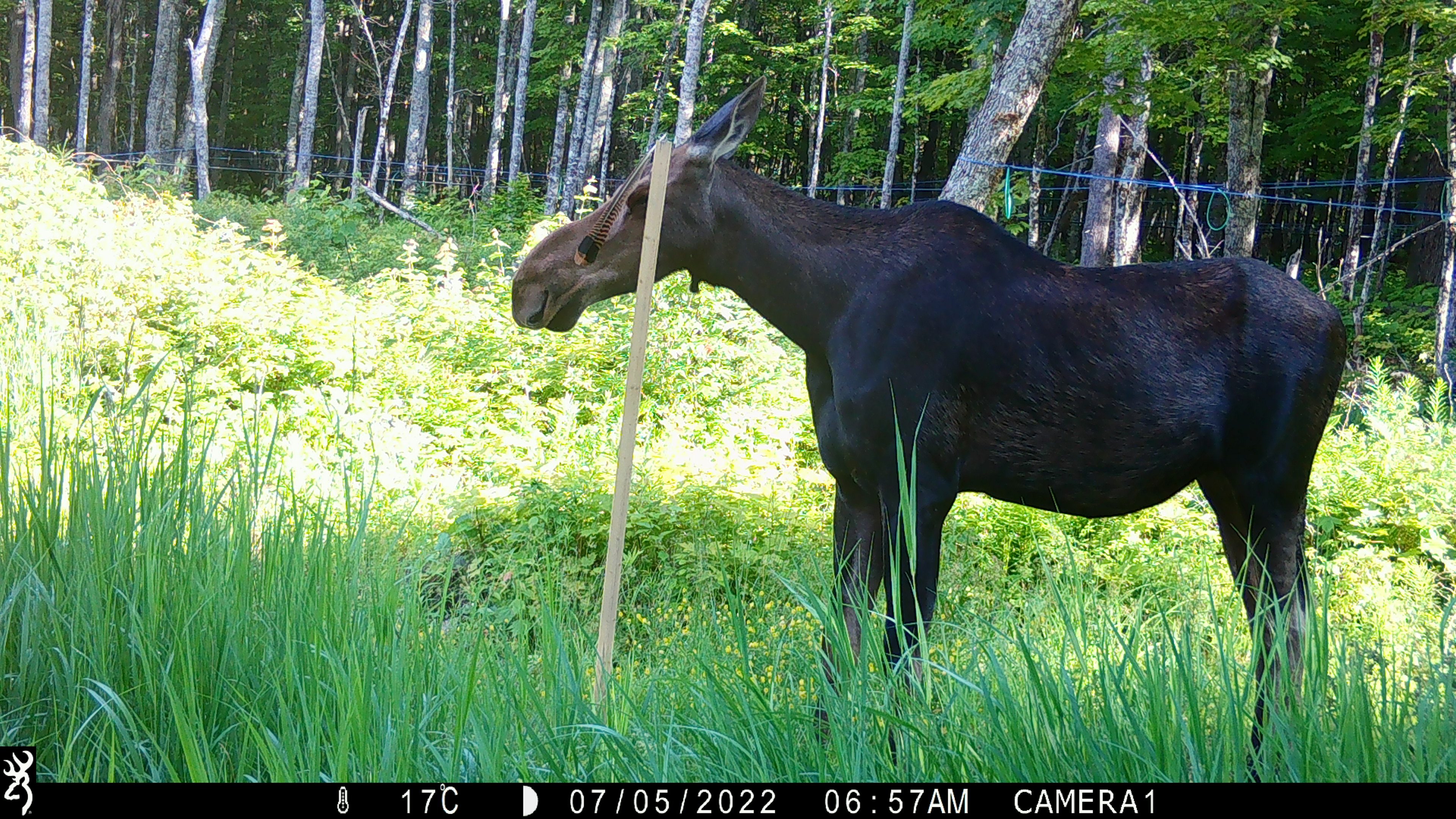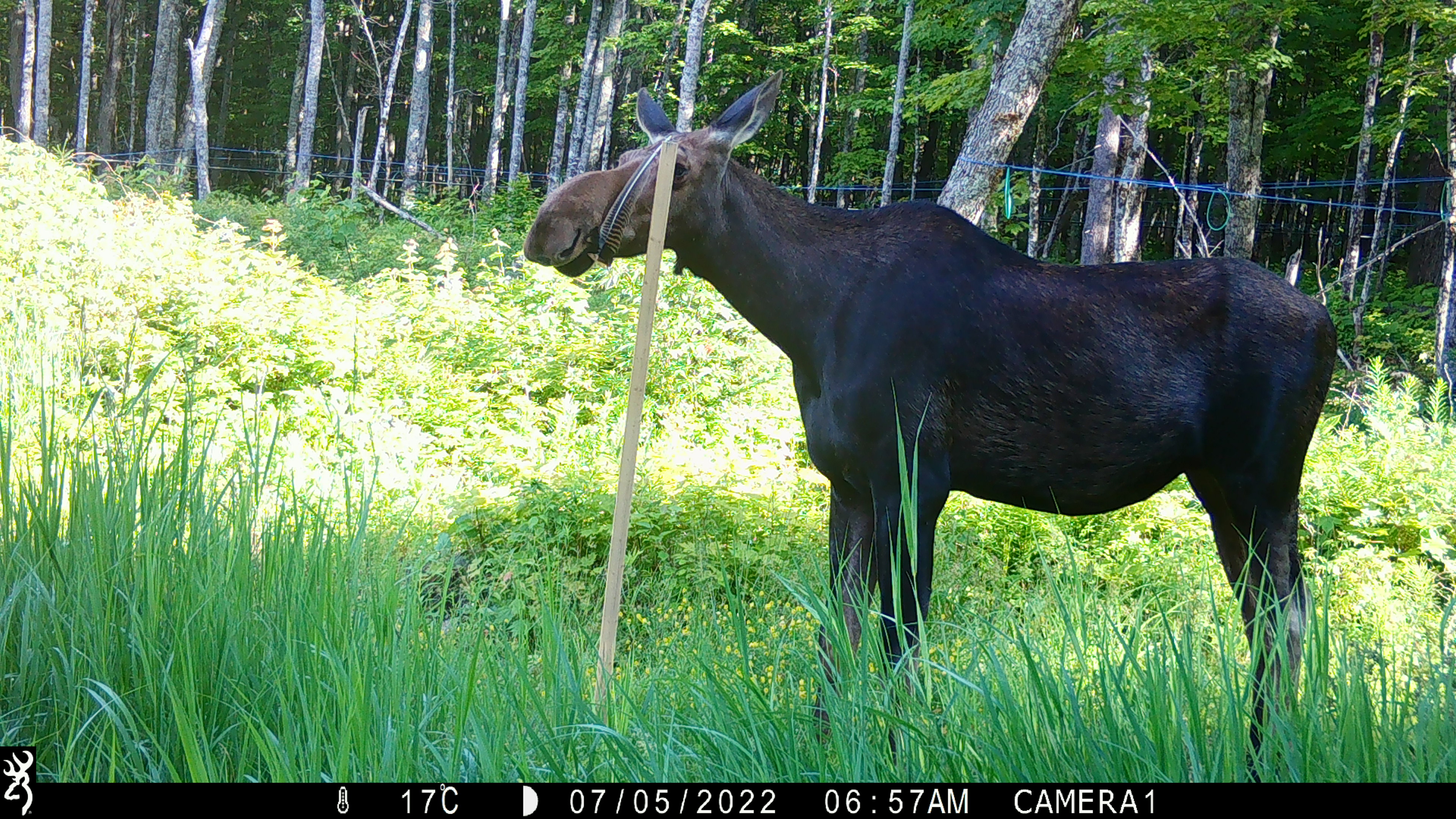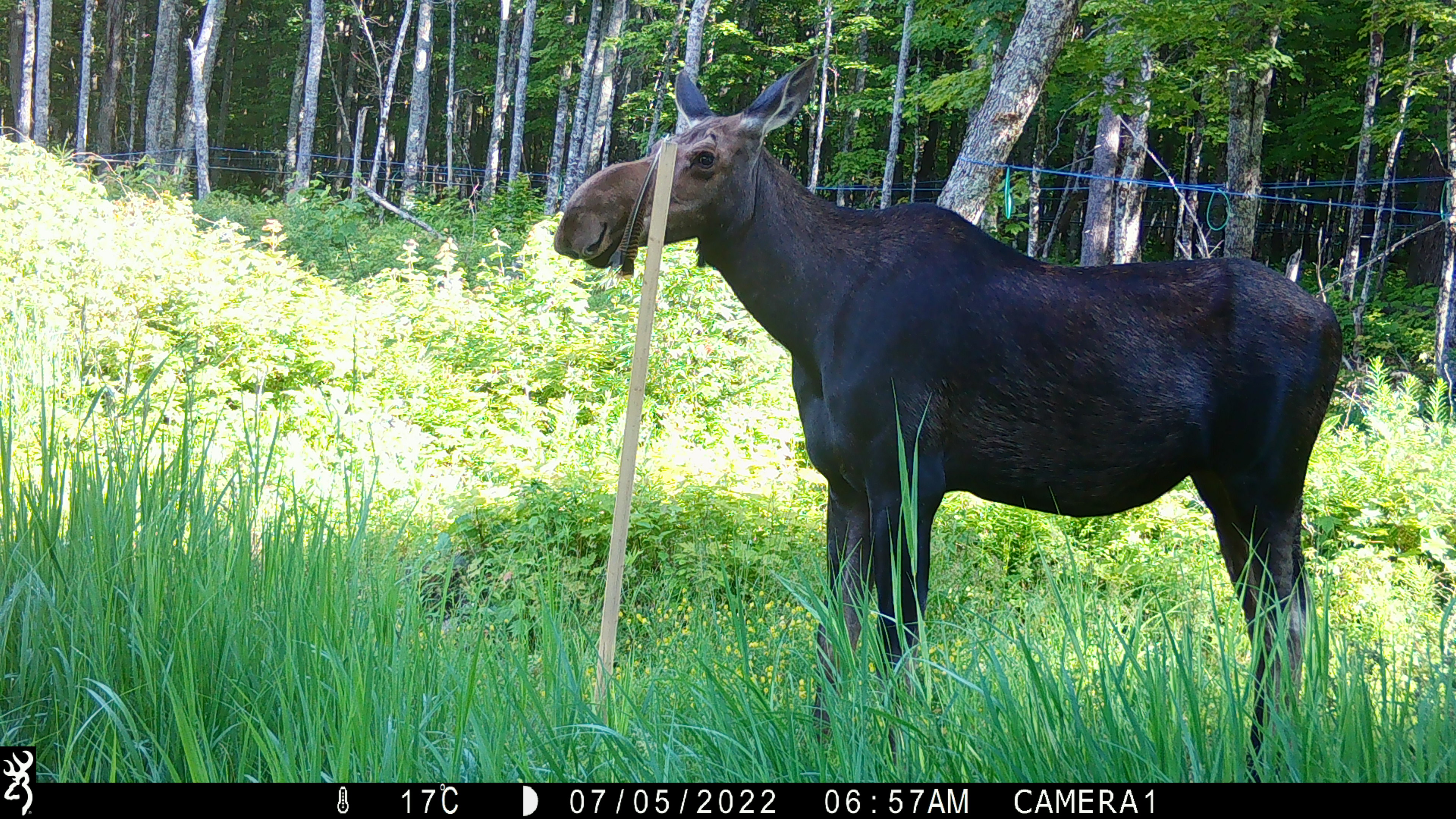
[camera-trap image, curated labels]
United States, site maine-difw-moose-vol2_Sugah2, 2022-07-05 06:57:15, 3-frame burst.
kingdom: Animalia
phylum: Chordata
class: Mammalia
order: Artiodactyla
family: Cervidae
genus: Alces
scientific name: Alces alces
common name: moose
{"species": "moose (Alces alces)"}